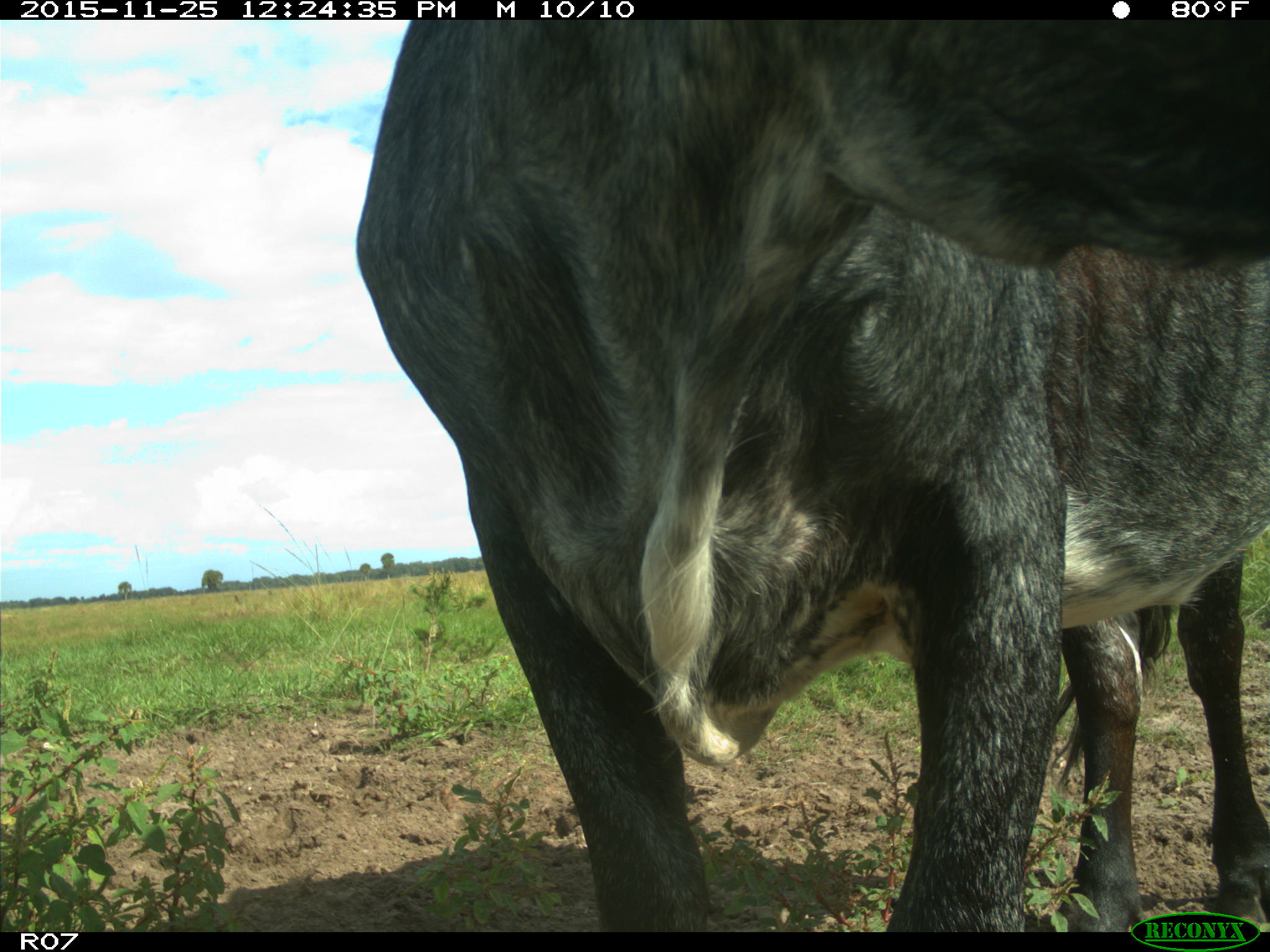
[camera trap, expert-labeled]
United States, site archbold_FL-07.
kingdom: Animalia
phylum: Chordata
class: Mammalia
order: Artiodactyla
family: Bovidae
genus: Bos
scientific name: Bos taurus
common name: domestic cow